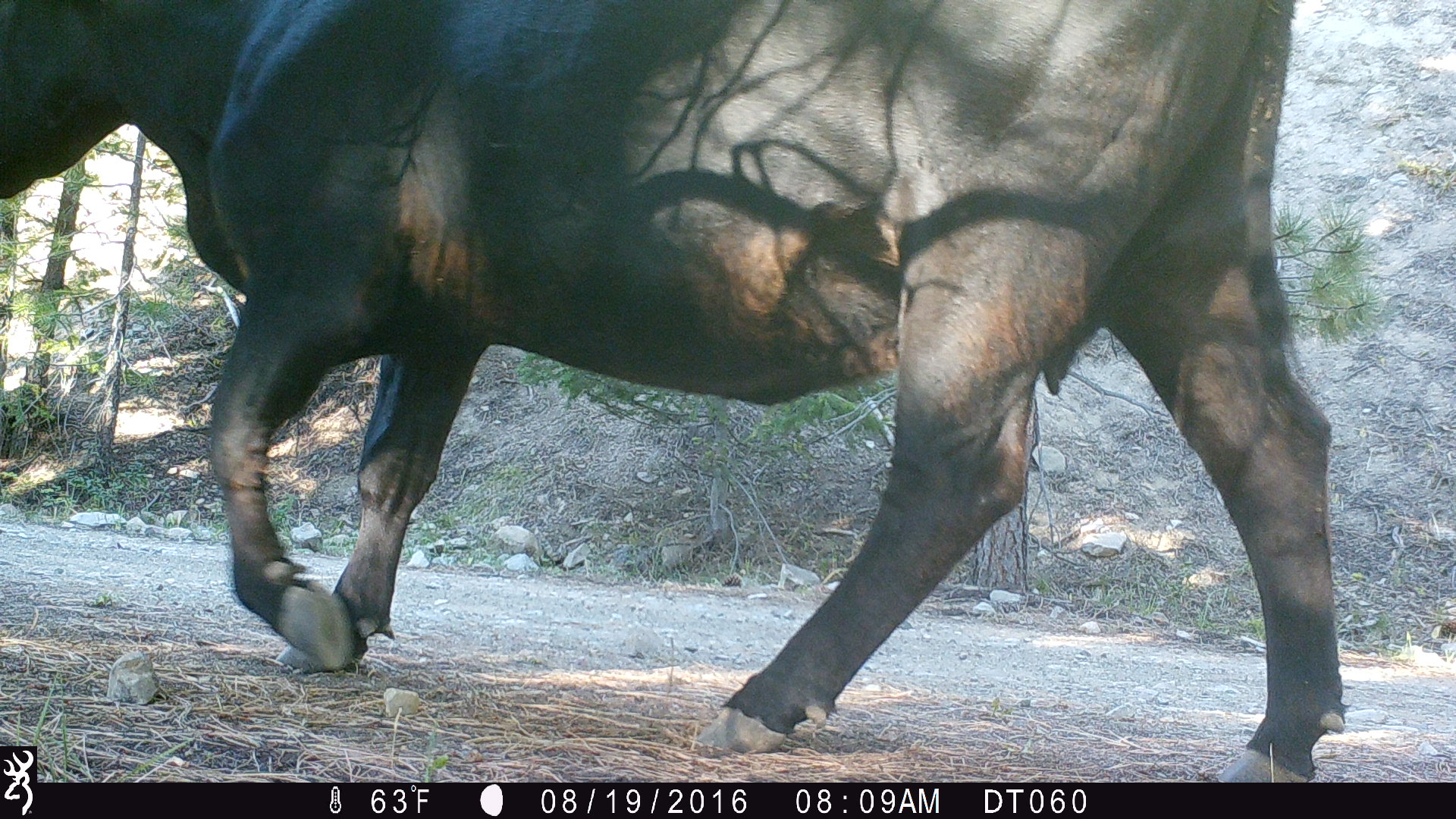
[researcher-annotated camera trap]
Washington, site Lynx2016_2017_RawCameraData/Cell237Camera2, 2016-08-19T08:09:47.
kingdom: Animalia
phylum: Chordata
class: Mammalia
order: Artiodactyla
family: Bovidae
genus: Bos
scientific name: Bos taurus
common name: domestic cattle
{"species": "domestic cattle (Bos taurus)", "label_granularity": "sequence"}